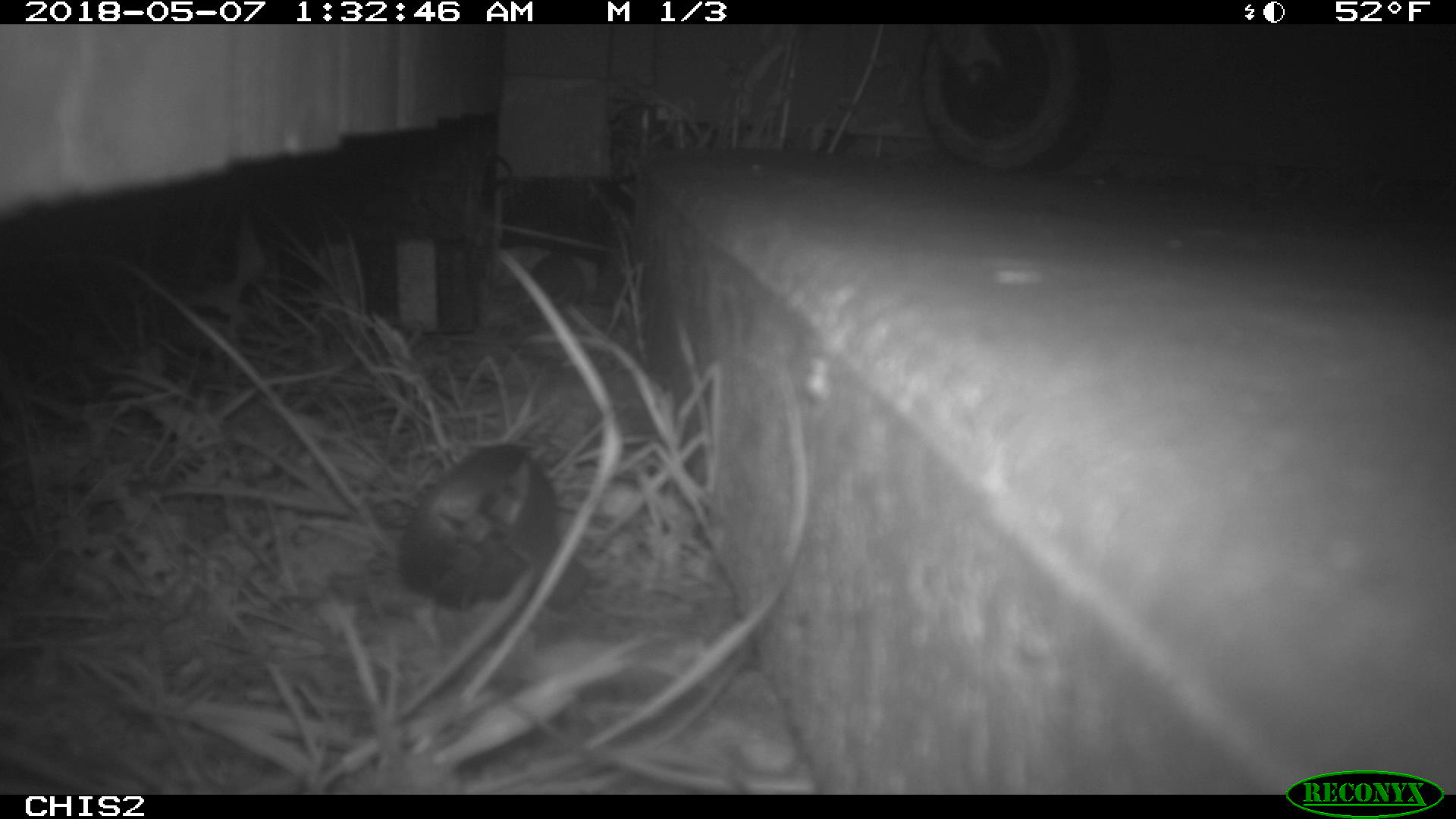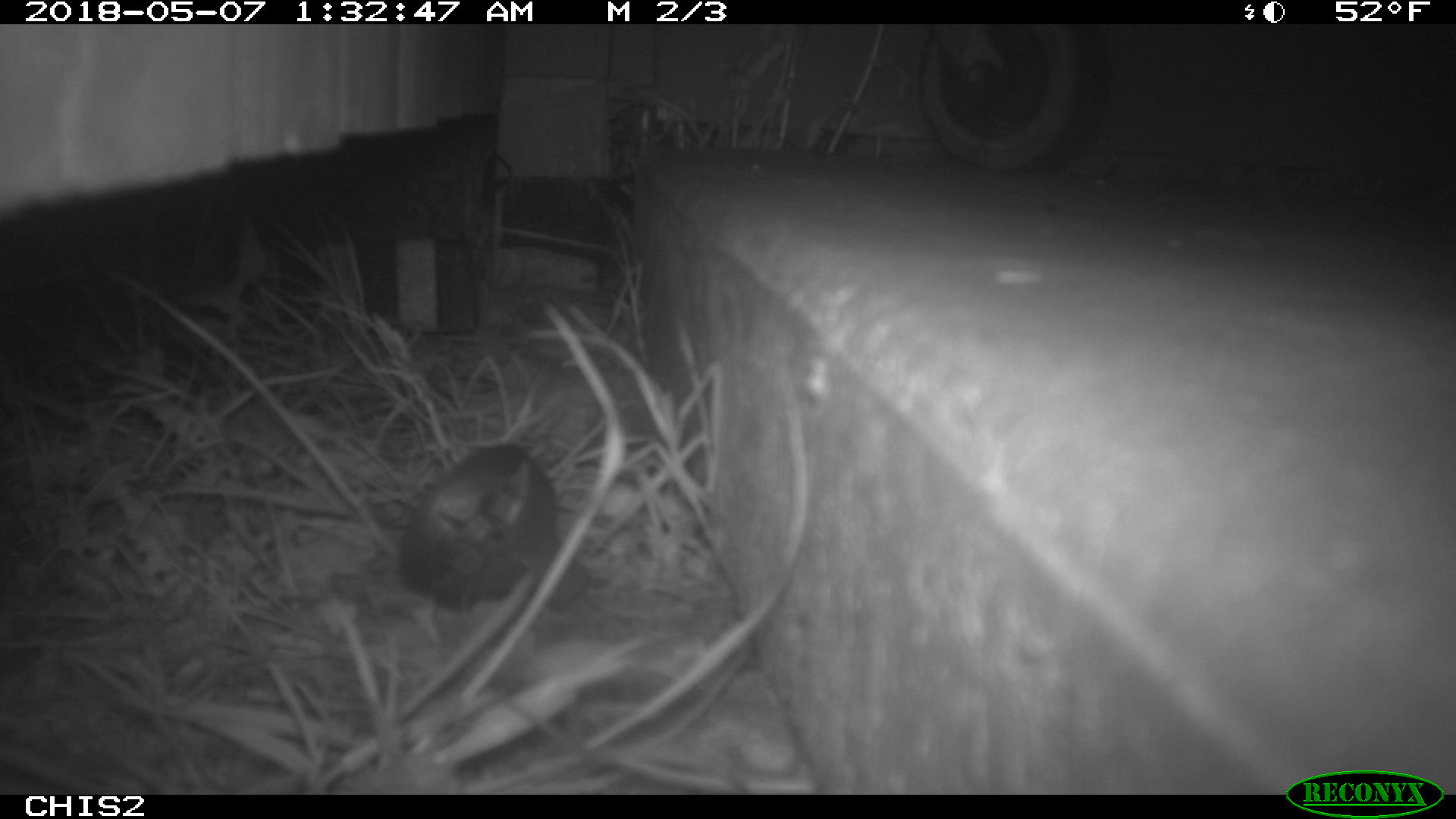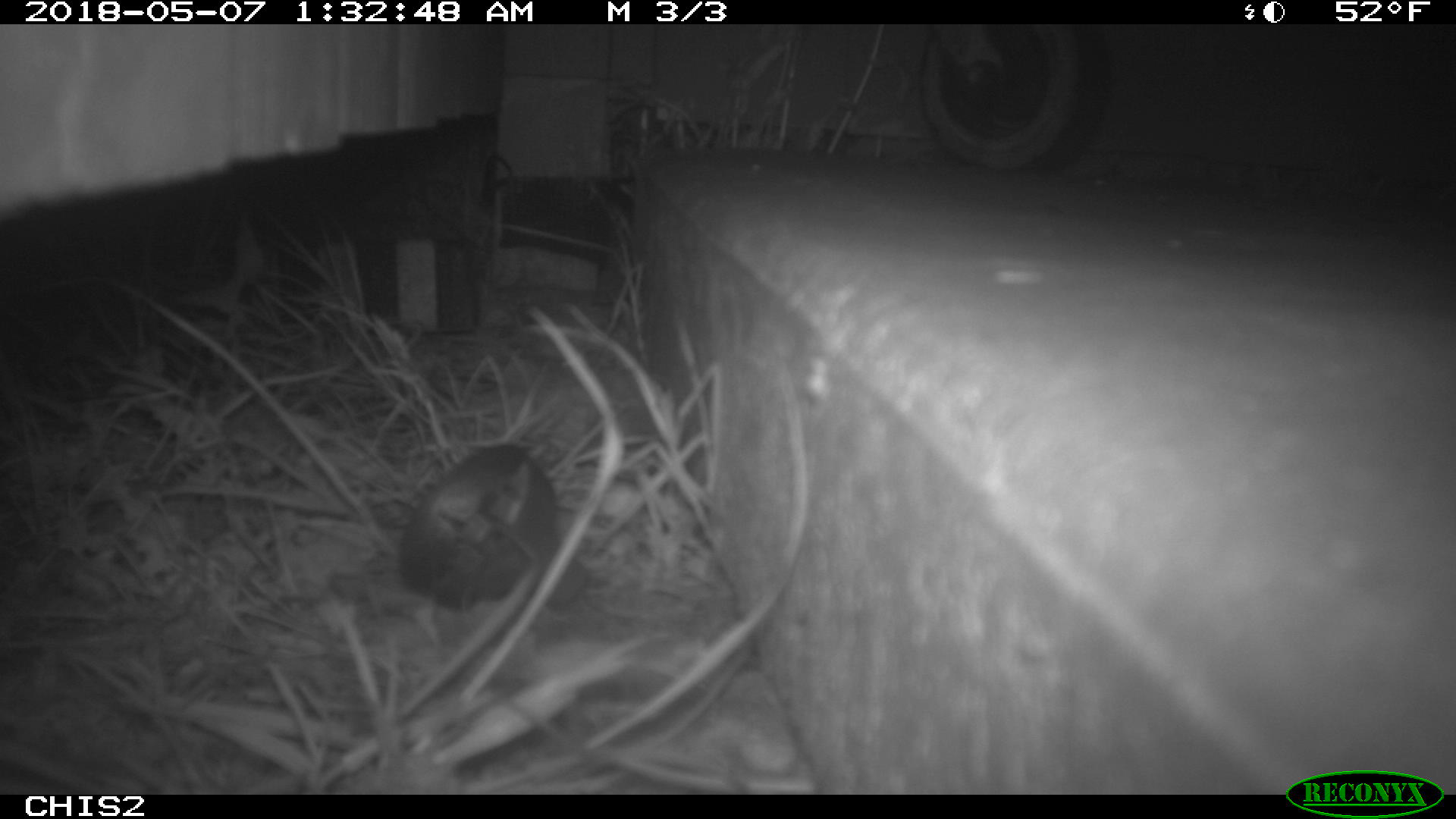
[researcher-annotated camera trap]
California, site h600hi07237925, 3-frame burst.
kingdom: Animalia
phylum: Chordata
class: Mammalia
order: Rodentia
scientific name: Rodentia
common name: rodent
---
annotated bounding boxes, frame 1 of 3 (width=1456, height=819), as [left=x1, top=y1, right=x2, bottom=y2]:
rodent: [left=530, top=250, right=583, bottom=306]